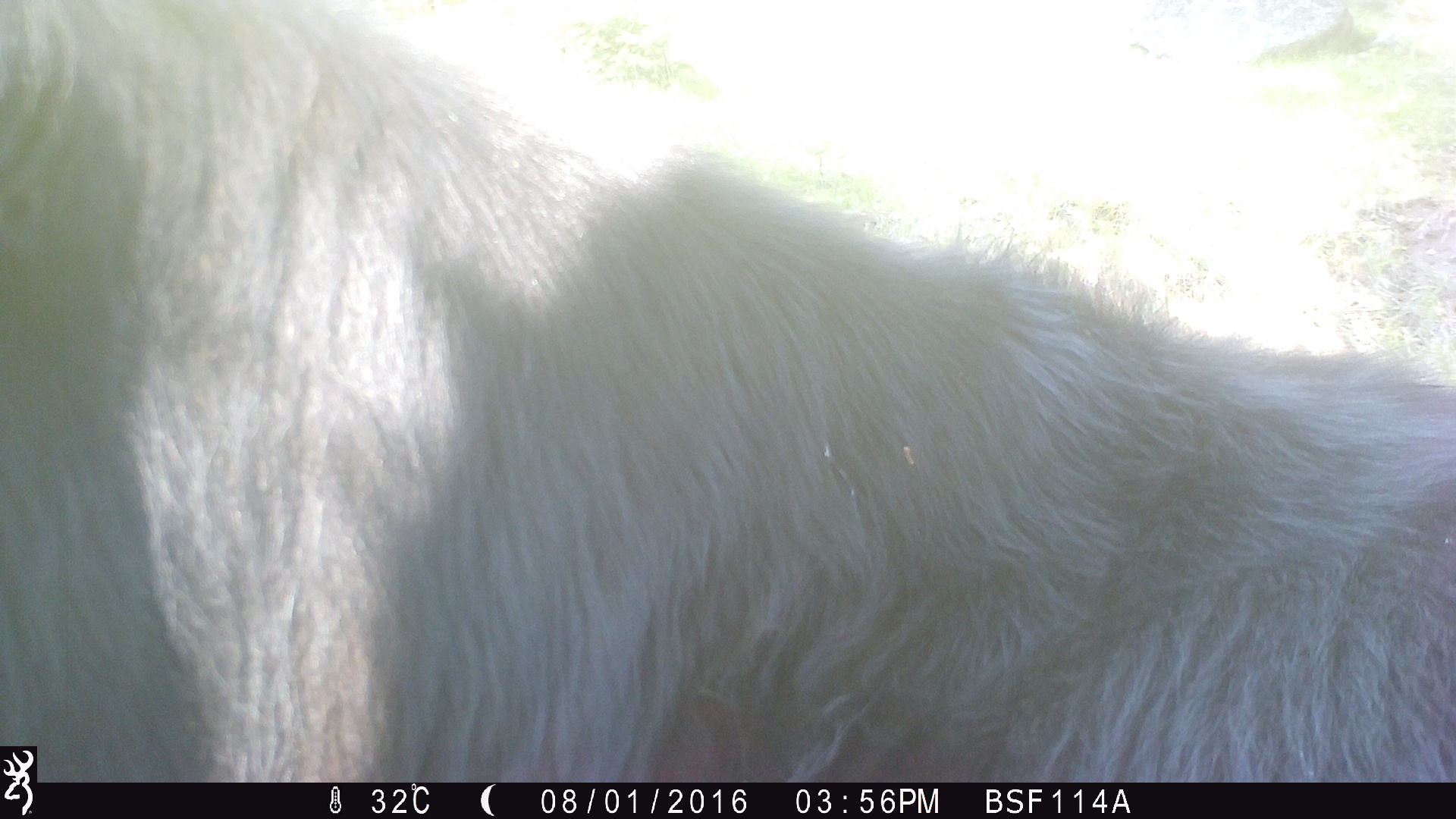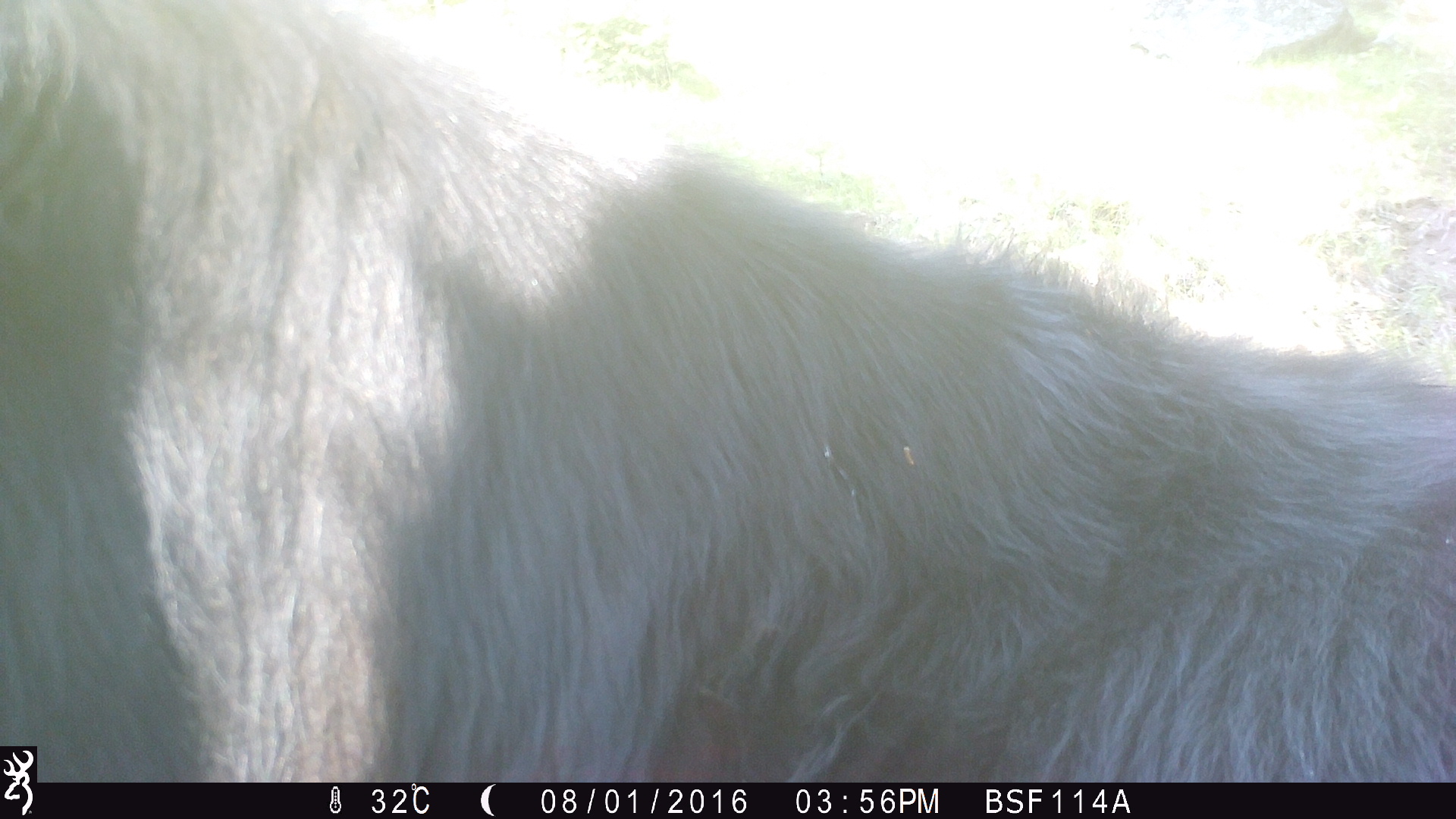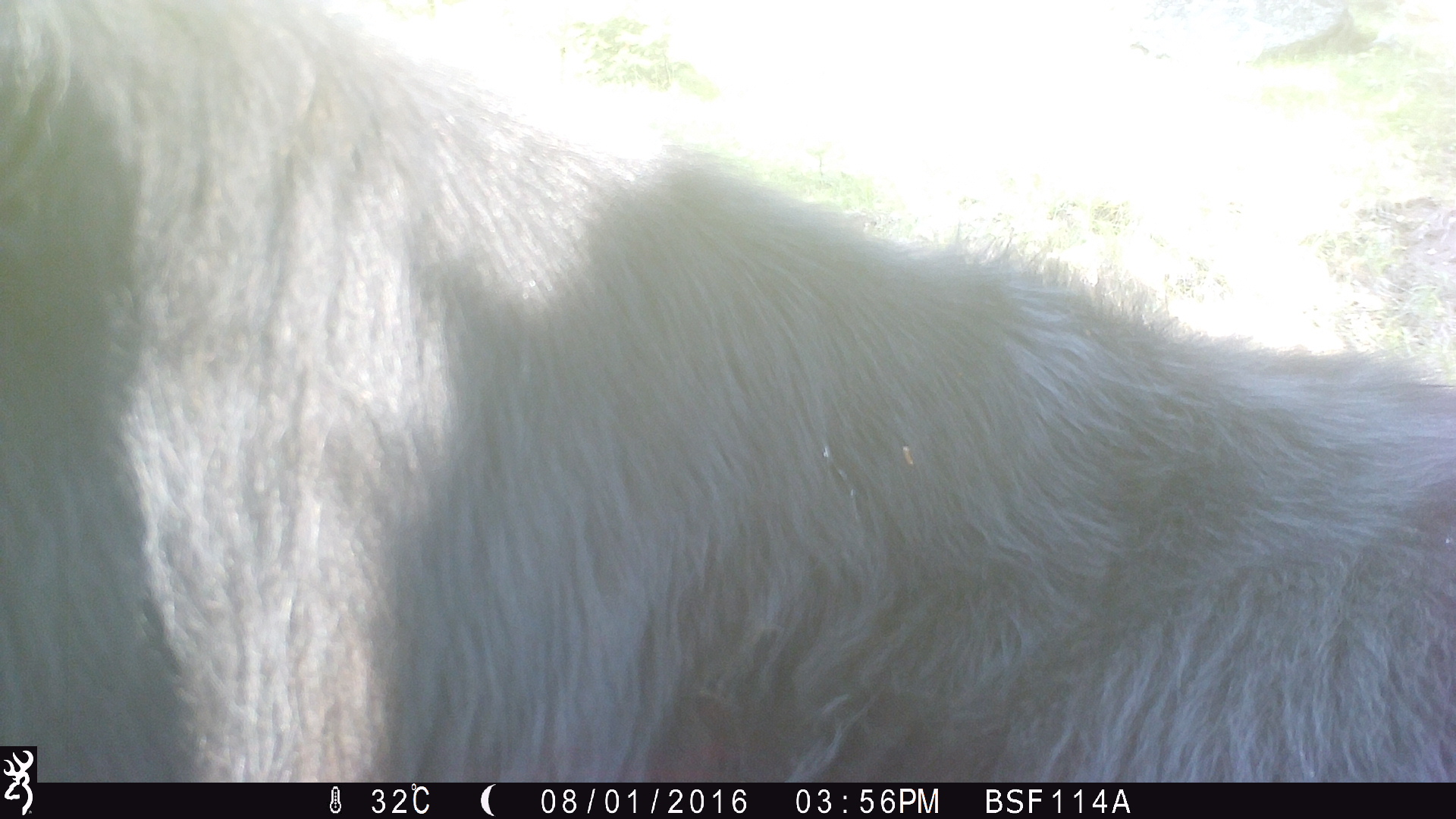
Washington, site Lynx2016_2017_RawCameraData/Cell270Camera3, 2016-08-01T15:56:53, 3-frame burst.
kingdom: Animalia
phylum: Chordata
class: Mammalia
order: Artiodactyla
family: Bovidae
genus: Bos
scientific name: Bos taurus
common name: domestic cattle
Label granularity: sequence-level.